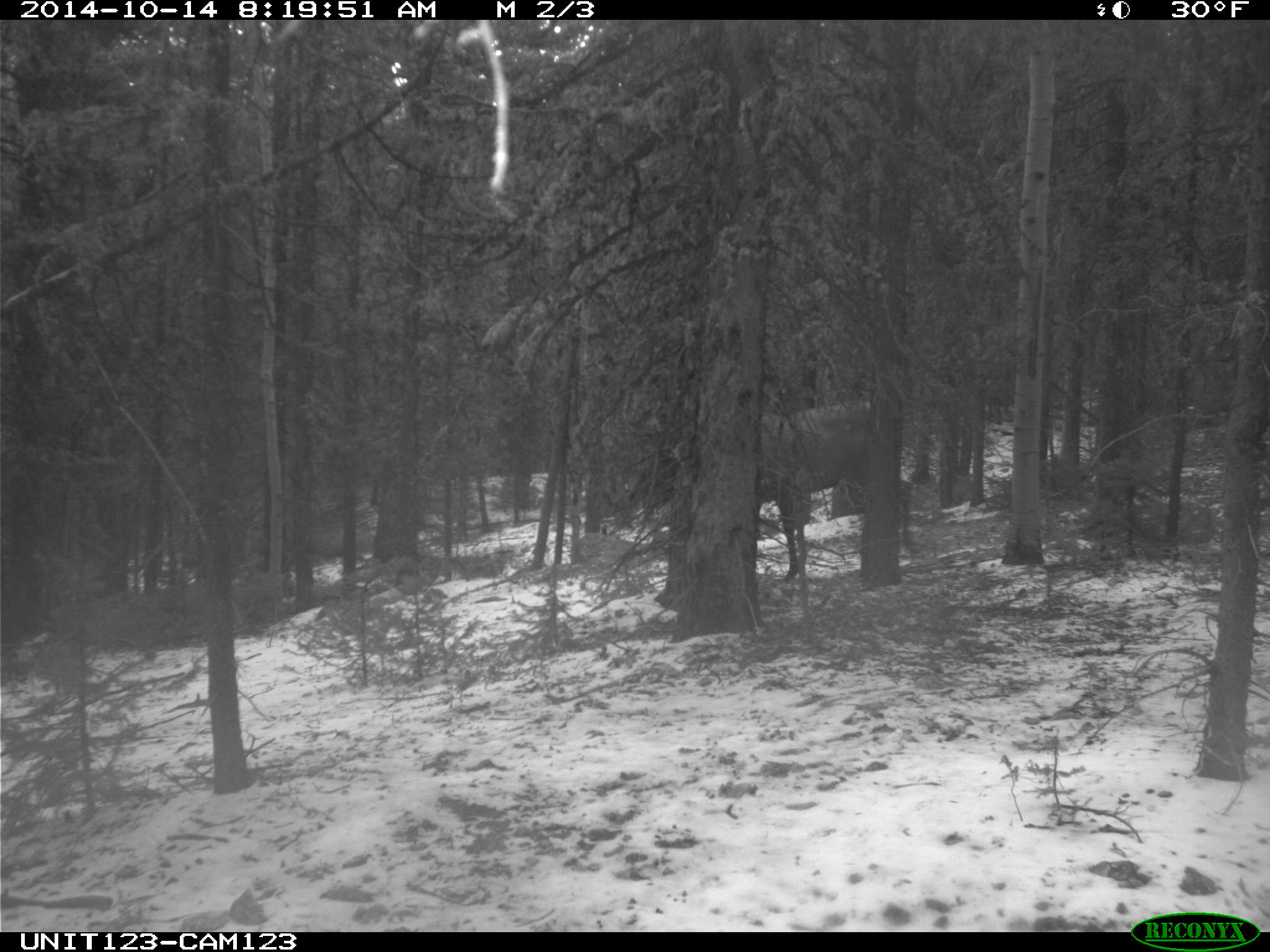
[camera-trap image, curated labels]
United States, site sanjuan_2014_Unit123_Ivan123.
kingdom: Animalia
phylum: Chordata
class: Mammalia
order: Artiodactyla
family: Cervidae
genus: Cervus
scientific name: Cervus elaphus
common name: red deer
Cervus elaphus (red deer).